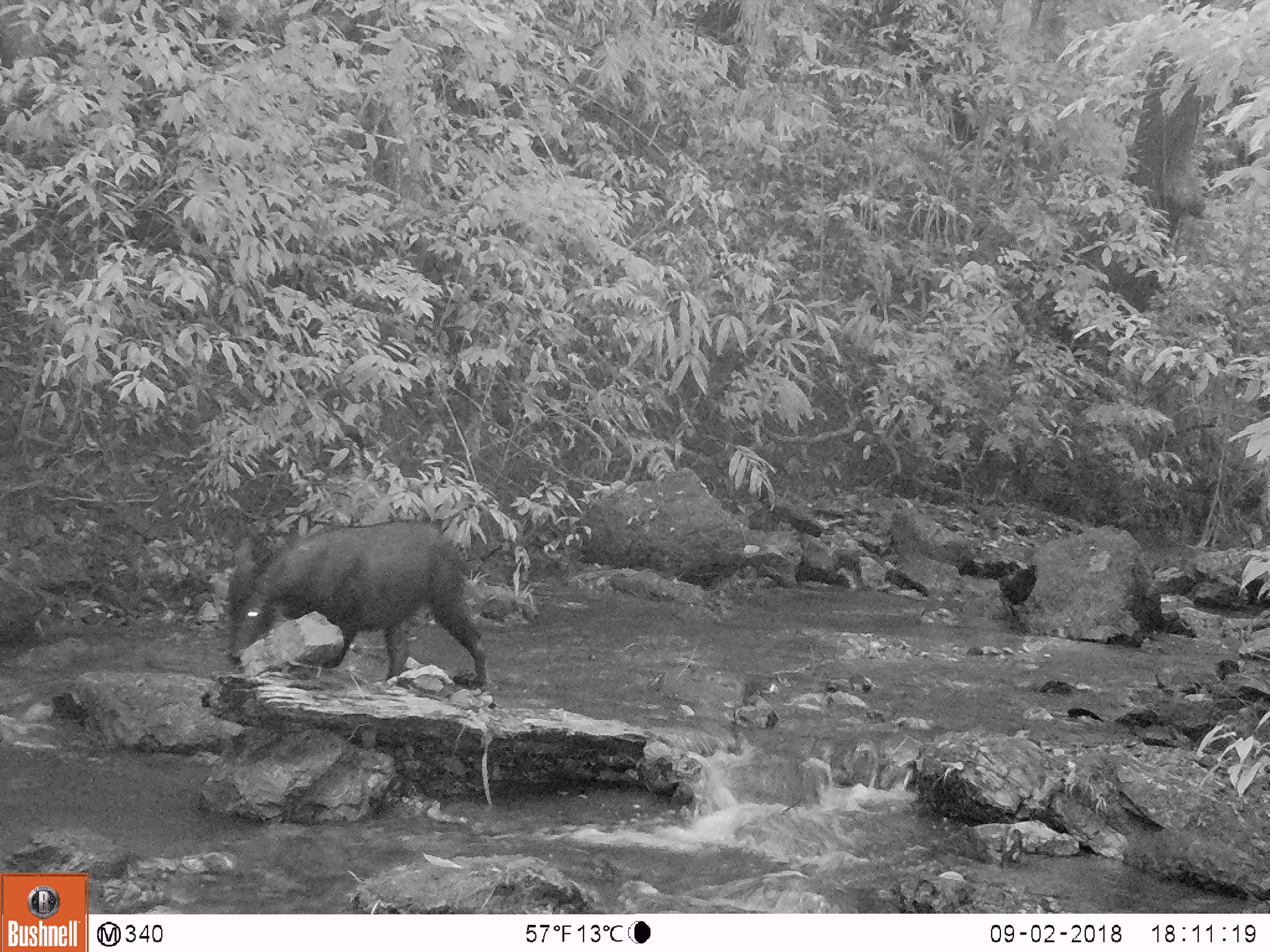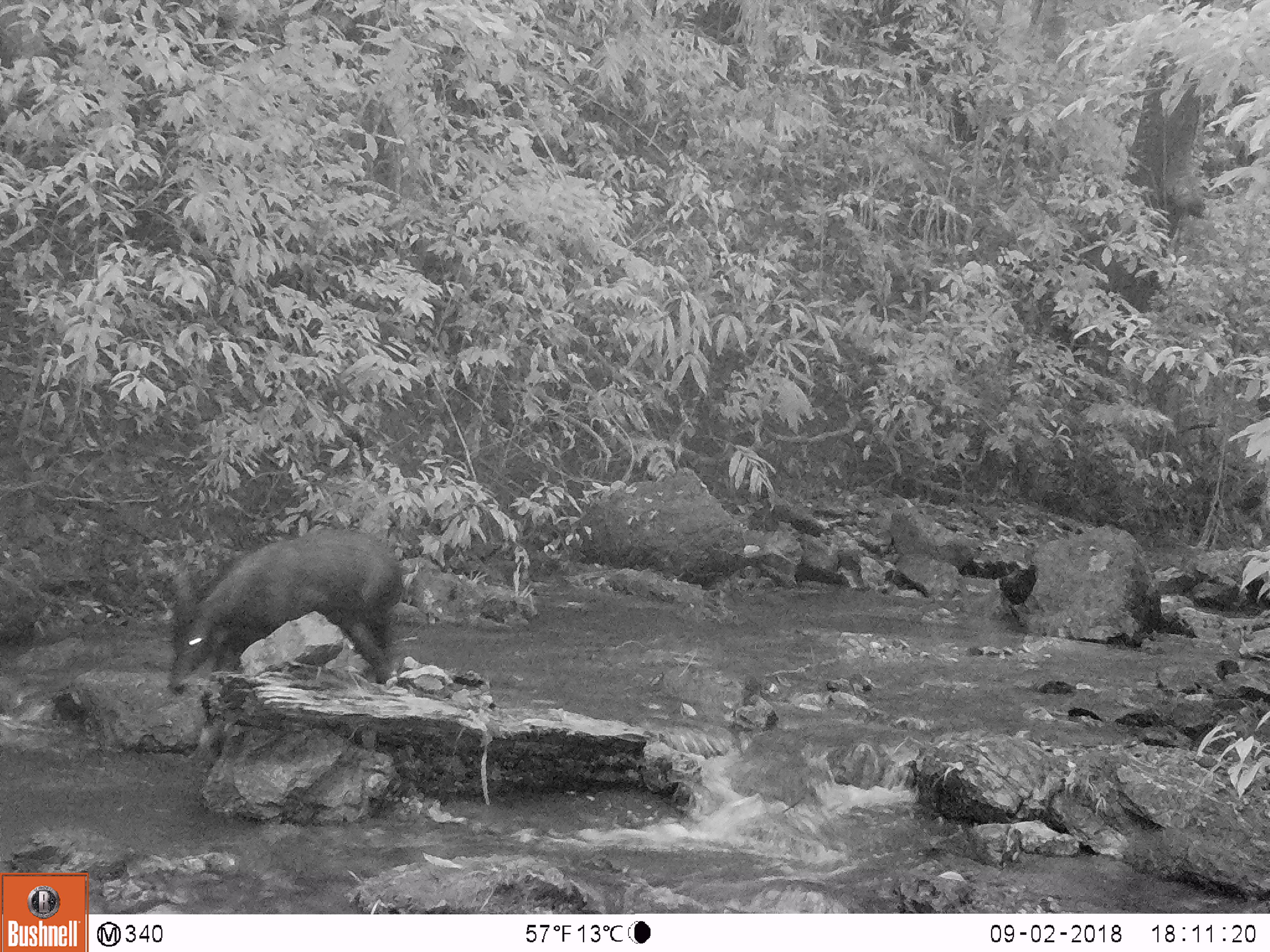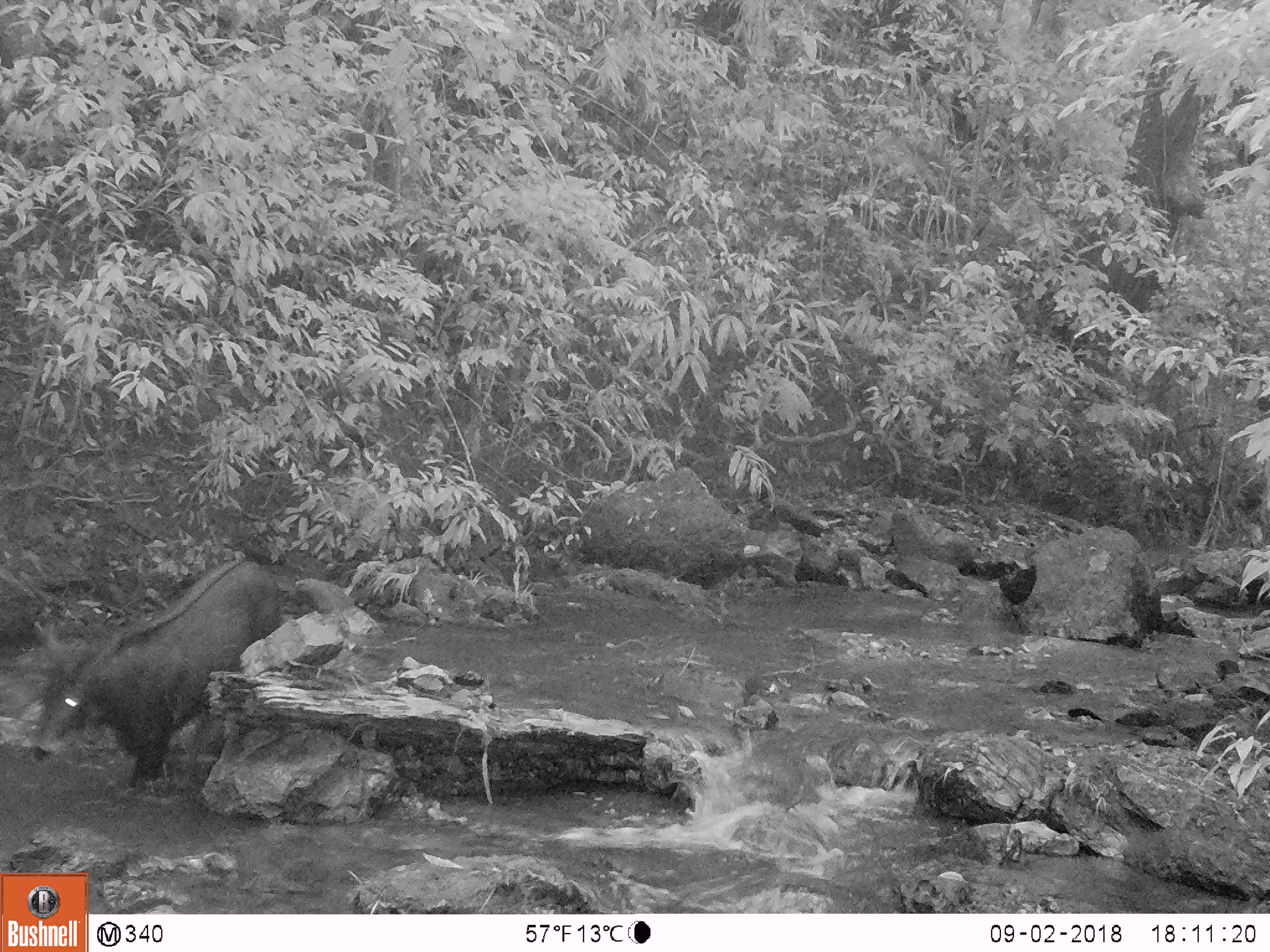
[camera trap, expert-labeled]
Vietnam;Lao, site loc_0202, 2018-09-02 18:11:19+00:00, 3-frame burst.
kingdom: Animalia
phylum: Chordata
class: Mammalia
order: Artiodactyla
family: Bovidae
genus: Capricornis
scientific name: Capricornis sumatraensis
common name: chinese serow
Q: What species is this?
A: Chinese serow (Capricornis sumatraensis).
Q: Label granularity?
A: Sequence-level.